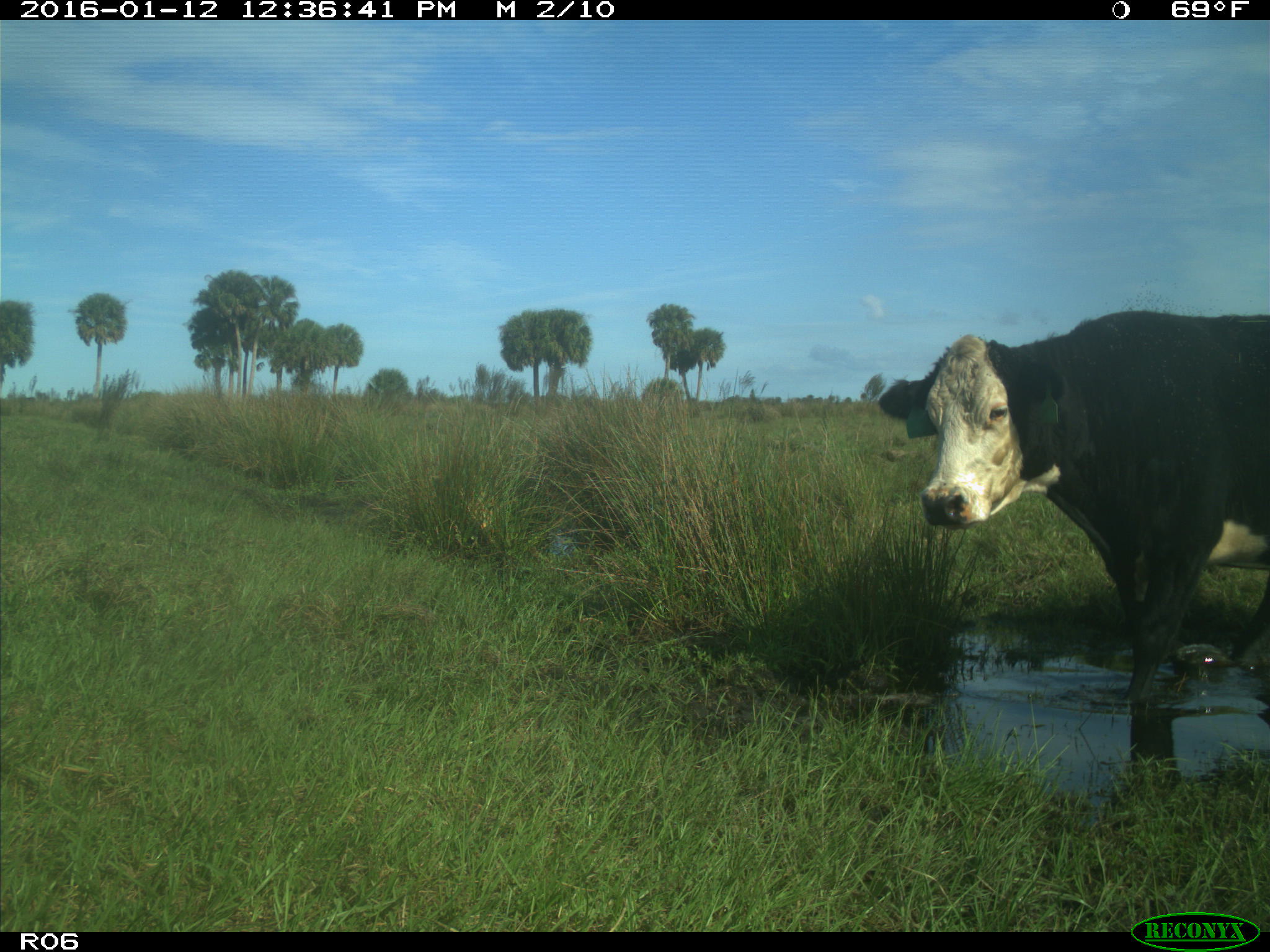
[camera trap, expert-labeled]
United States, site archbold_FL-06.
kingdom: Animalia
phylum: Chordata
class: Mammalia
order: Artiodactyla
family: Bovidae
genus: Bos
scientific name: Bos taurus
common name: domestic cow